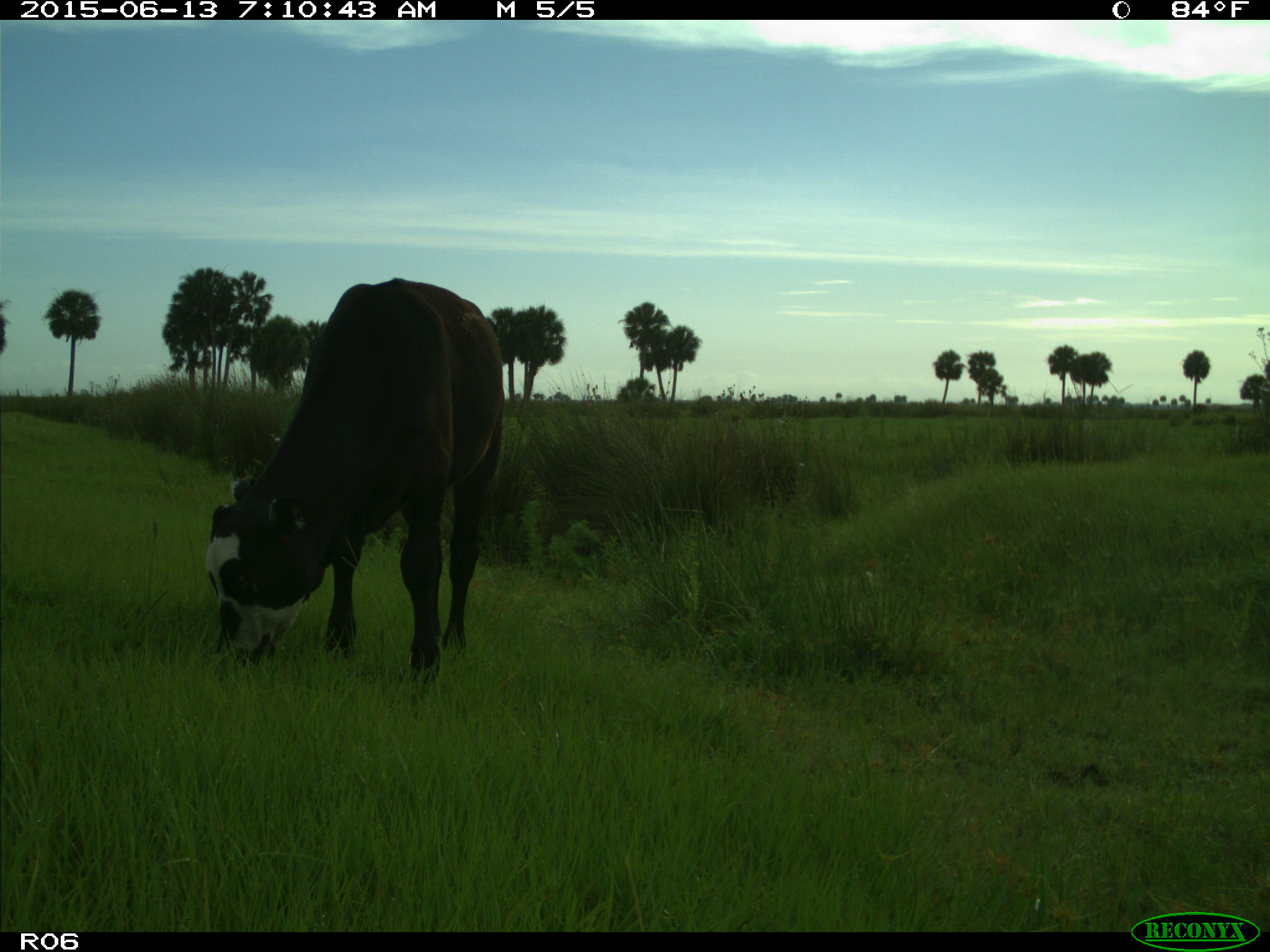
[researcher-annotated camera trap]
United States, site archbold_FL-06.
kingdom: Animalia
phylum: Chordata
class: Mammalia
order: Artiodactyla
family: Bovidae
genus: Bos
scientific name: Bos taurus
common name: domestic cow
Bos taurus (domestic cow).